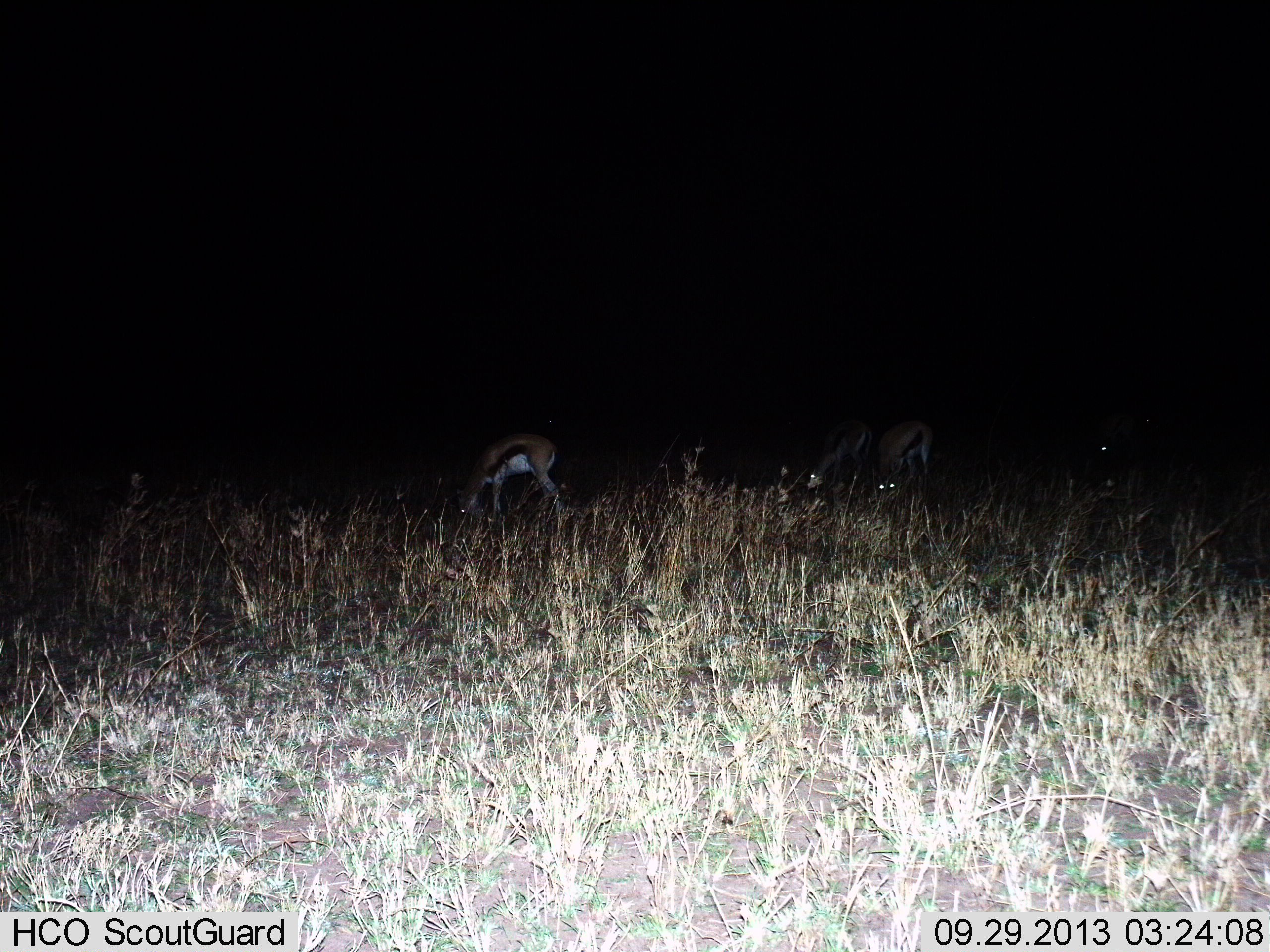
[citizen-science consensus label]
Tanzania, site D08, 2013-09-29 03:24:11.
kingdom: Animalia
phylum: Chordata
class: Mammalia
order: Artiodactyla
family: Bovidae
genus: Eudorcas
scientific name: Eudorcas thomsonii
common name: thomson's gazelle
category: gazellethomsons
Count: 3.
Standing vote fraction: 30%.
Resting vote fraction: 0%.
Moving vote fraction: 0%.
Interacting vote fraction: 0%.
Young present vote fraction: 0%.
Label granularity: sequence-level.